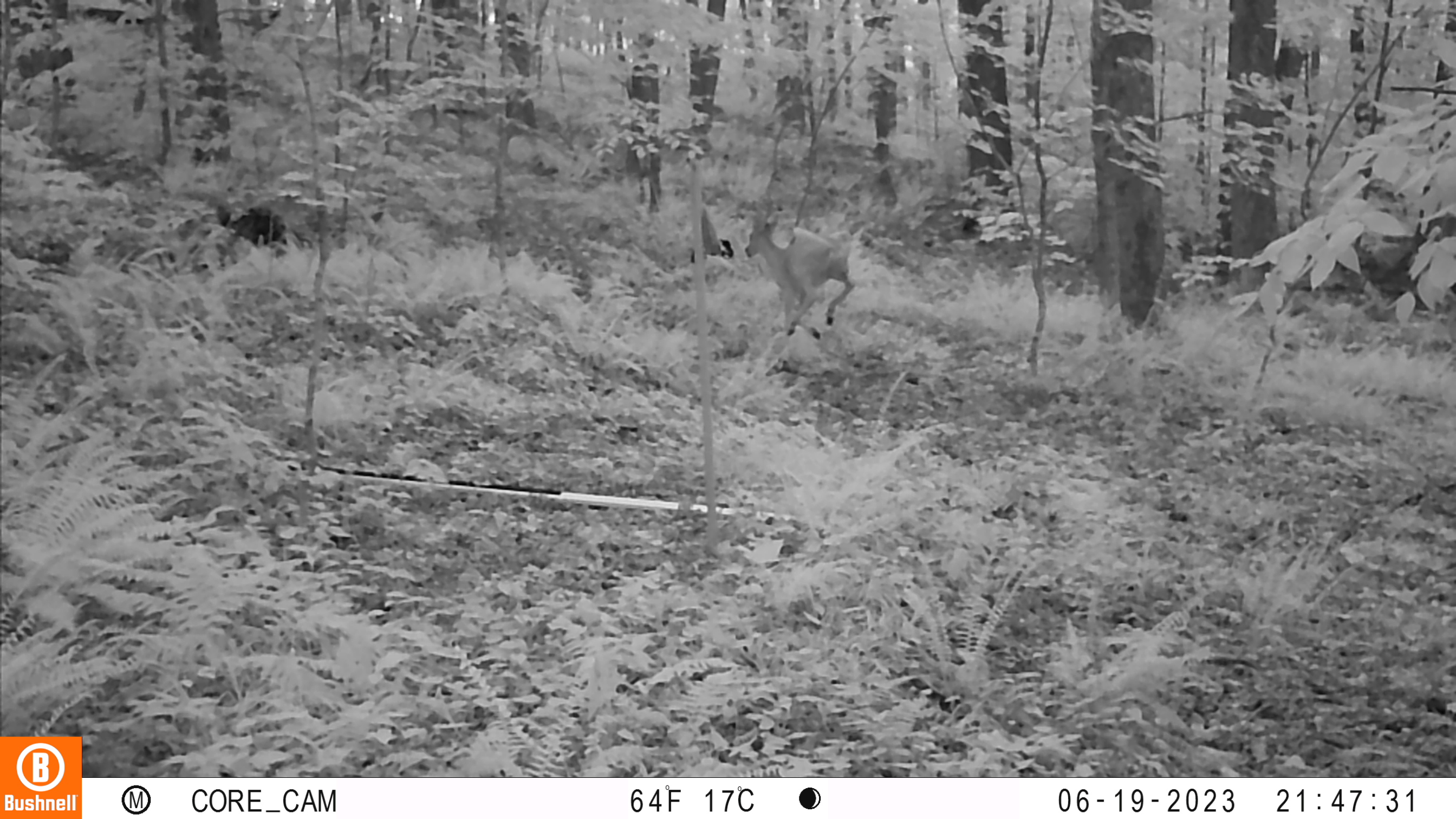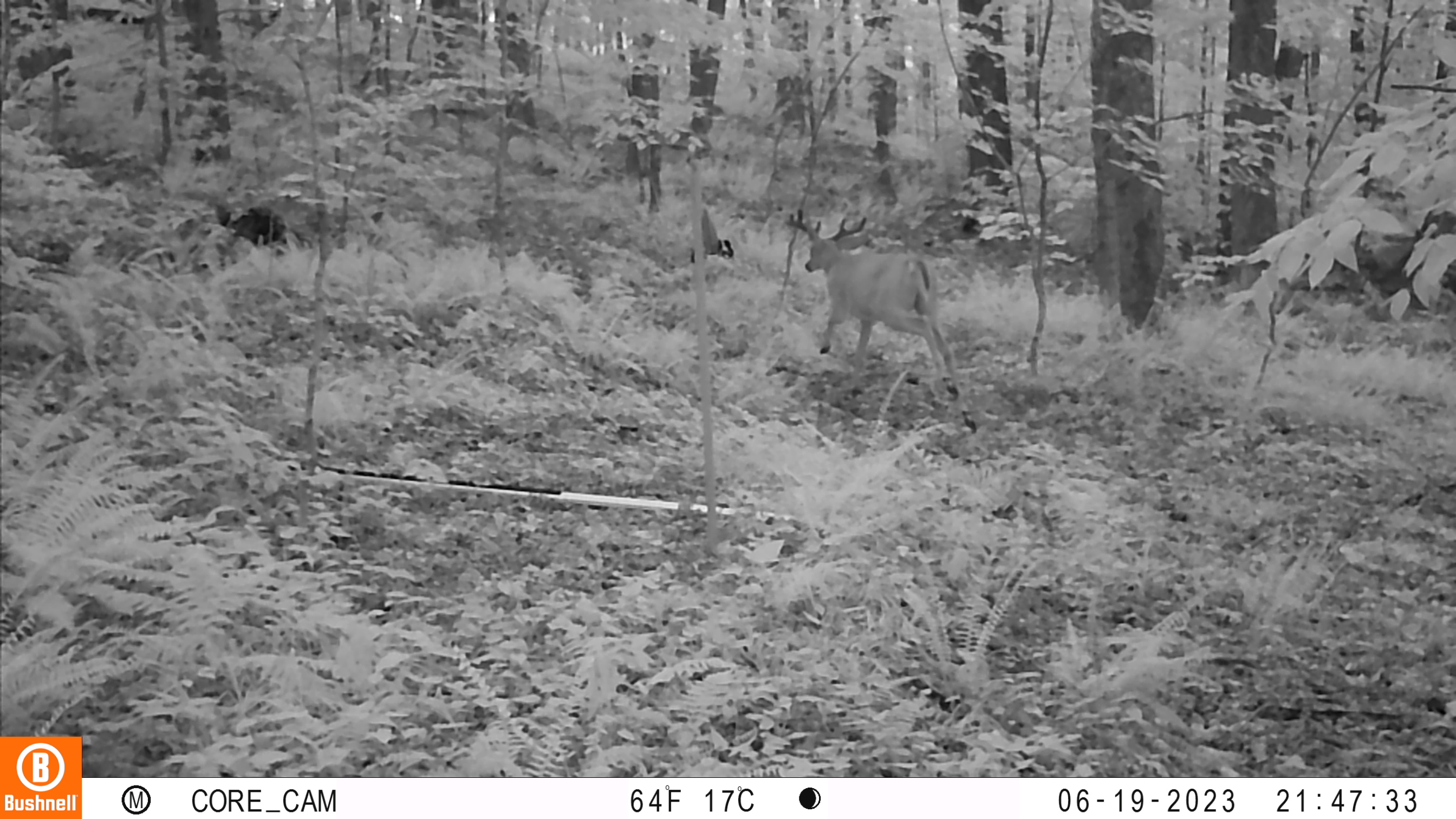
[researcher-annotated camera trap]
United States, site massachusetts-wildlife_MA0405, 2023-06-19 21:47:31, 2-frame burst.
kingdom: Animalia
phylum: Chordata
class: Mammalia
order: Artiodactyla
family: Cervidae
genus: Odocoileus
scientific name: Odocoileus virginianus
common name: white-tailed deer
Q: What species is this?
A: White-tailed deer (Odocoileus virginianus).